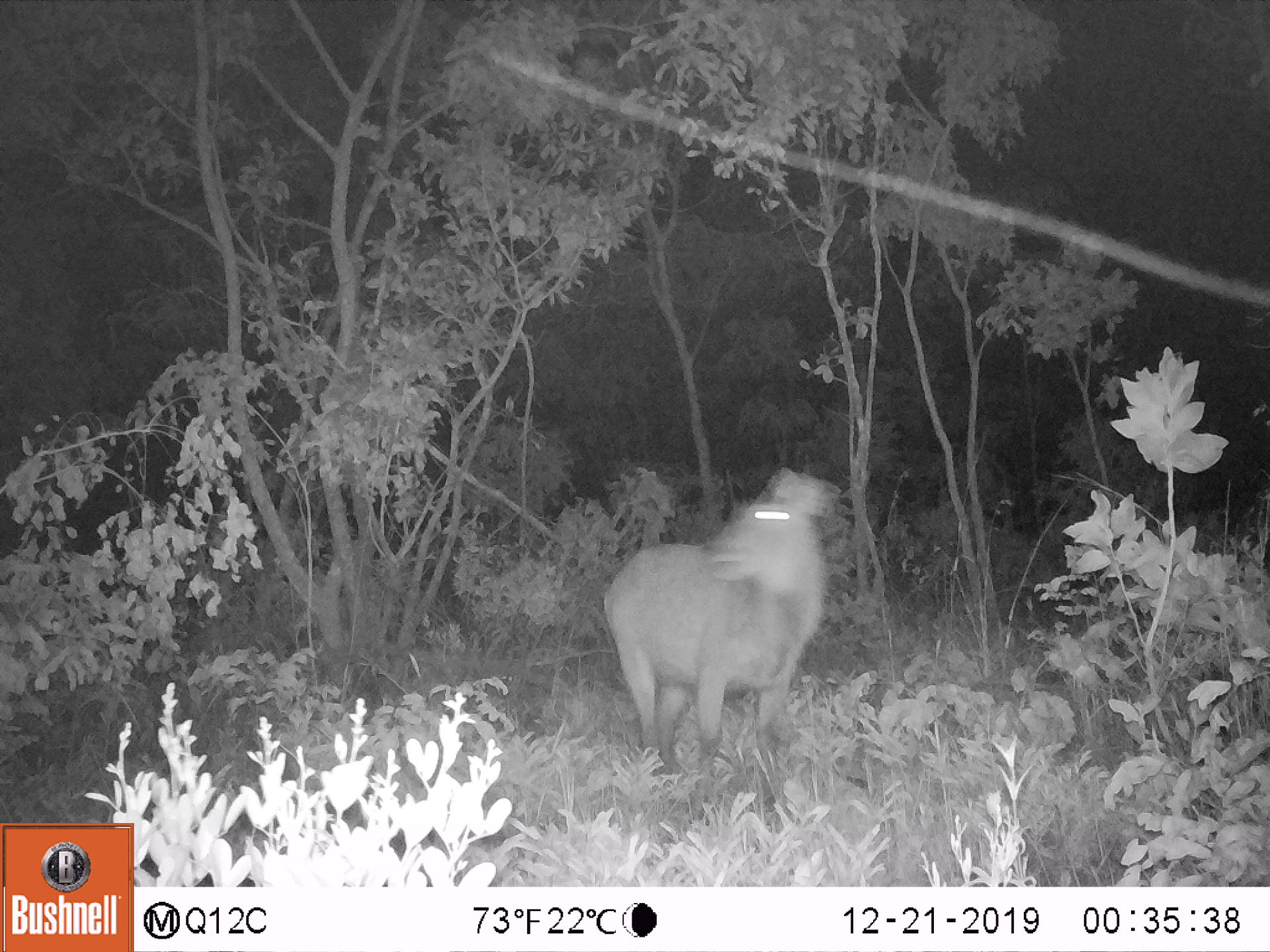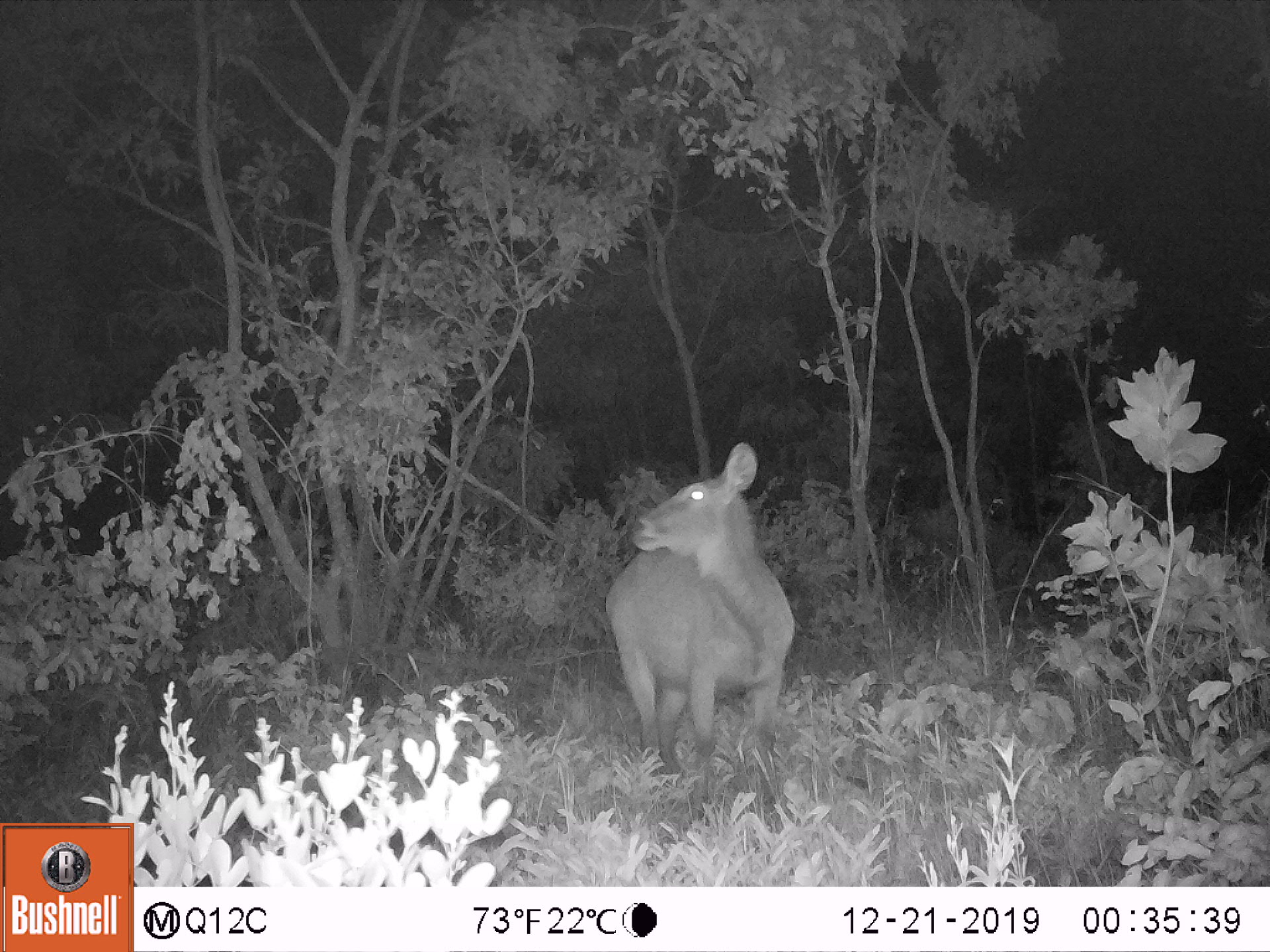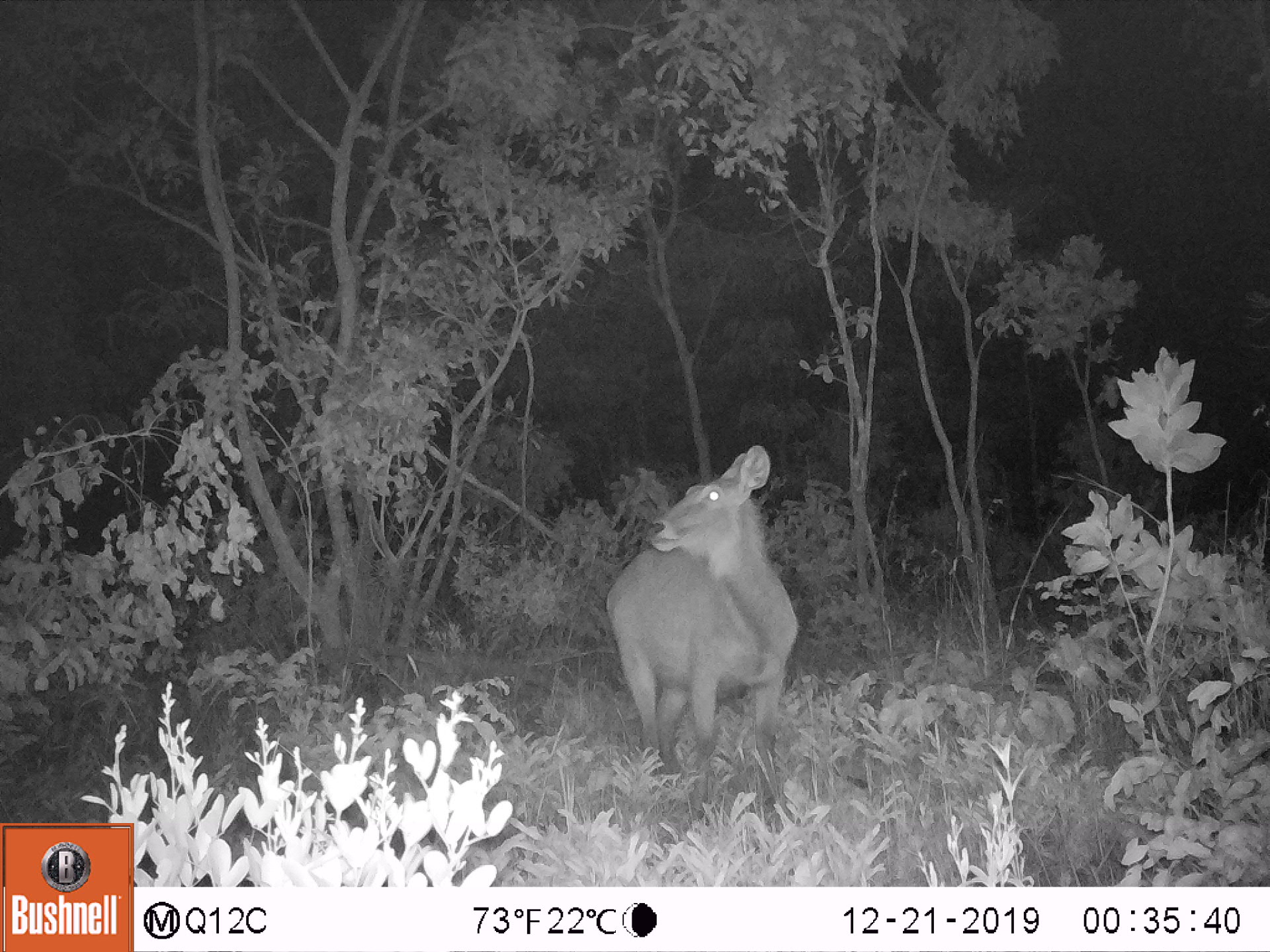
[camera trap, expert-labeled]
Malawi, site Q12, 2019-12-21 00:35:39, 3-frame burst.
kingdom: Animalia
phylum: Chordata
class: Mammalia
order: Artiodactyla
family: Bovidae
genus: Kobus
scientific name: Kobus ellipsiprymnus ellipsiprymnus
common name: common waterbuck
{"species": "common waterbuck (Kobus ellipsiprymnus ellipsiprymnus)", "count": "1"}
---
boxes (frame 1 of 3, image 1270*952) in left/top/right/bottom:
common waterbuck: 602/466/843/782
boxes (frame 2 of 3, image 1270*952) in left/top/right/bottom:
common waterbuck: 602/436/796/823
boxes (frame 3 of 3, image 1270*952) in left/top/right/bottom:
common waterbuck: 604/442/798/811